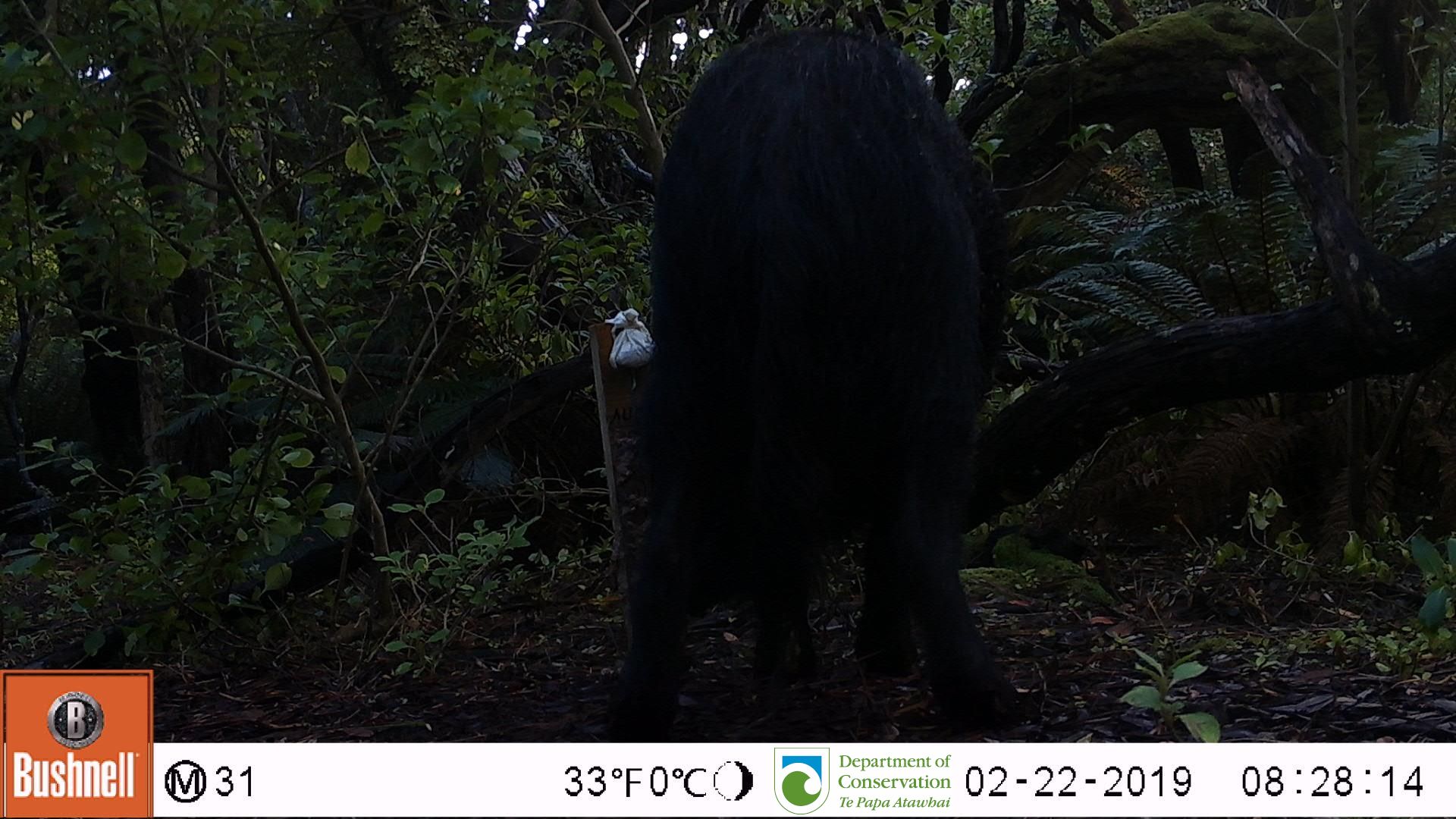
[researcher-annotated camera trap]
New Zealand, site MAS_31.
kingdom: Animalia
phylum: Chordata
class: Mammalia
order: Artiodactyla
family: Suidae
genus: Sus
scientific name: Sus scrofa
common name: pig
Pig (Sus scrofa).